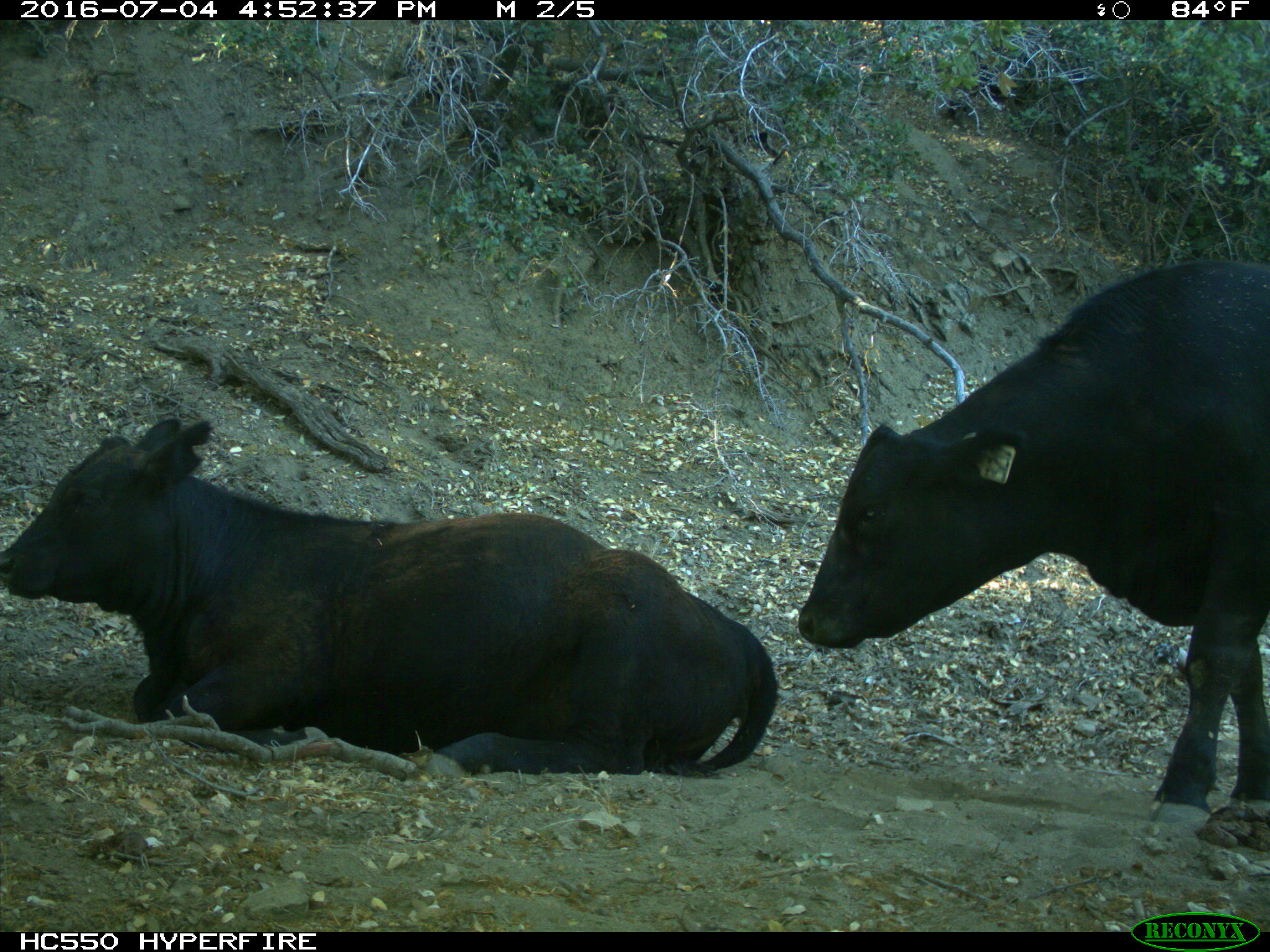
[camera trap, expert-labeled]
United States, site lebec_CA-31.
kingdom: Animalia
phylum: Chordata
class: Mammalia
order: Artiodactyla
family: Bovidae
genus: Bos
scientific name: Bos taurus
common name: domestic cow